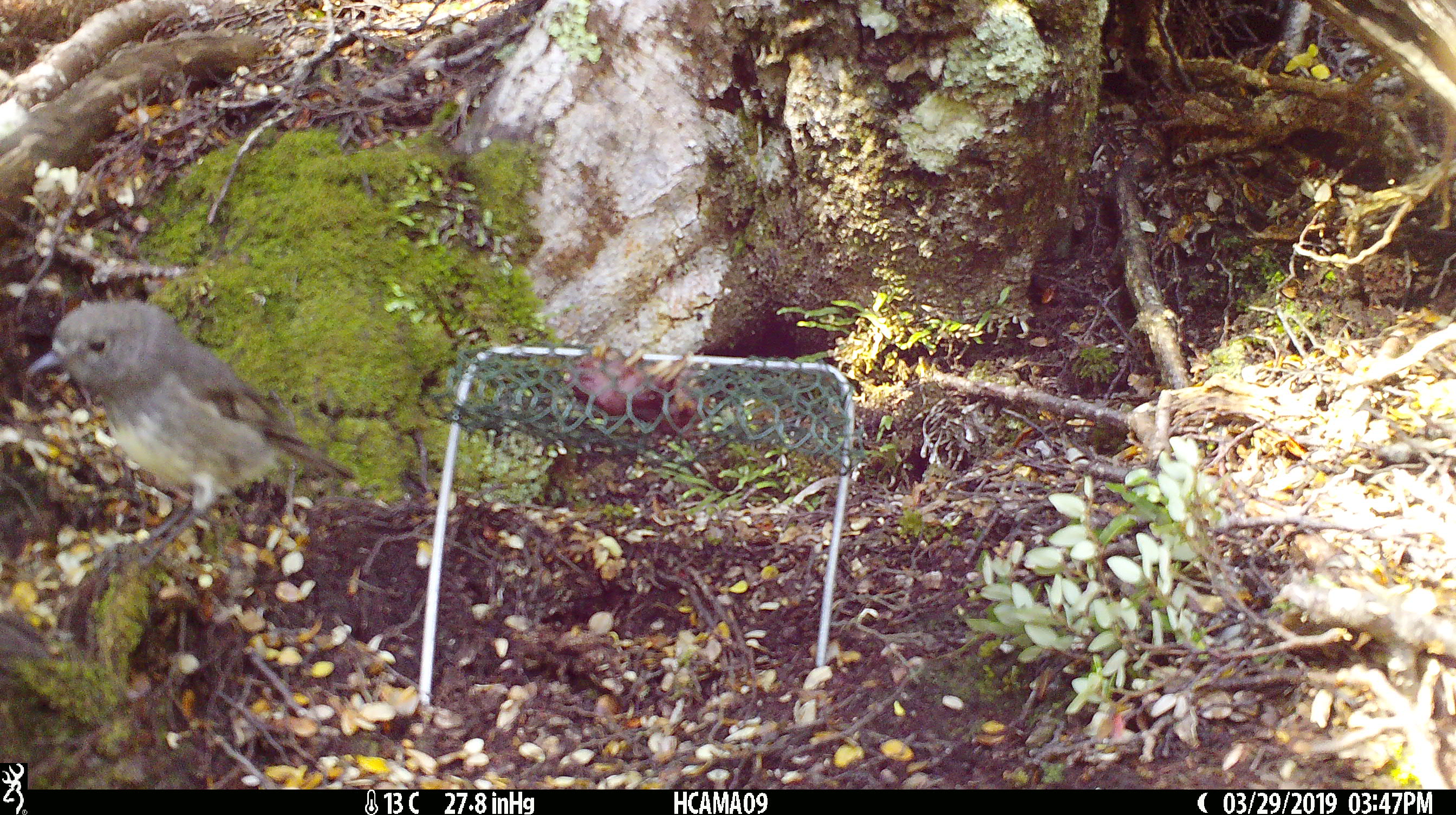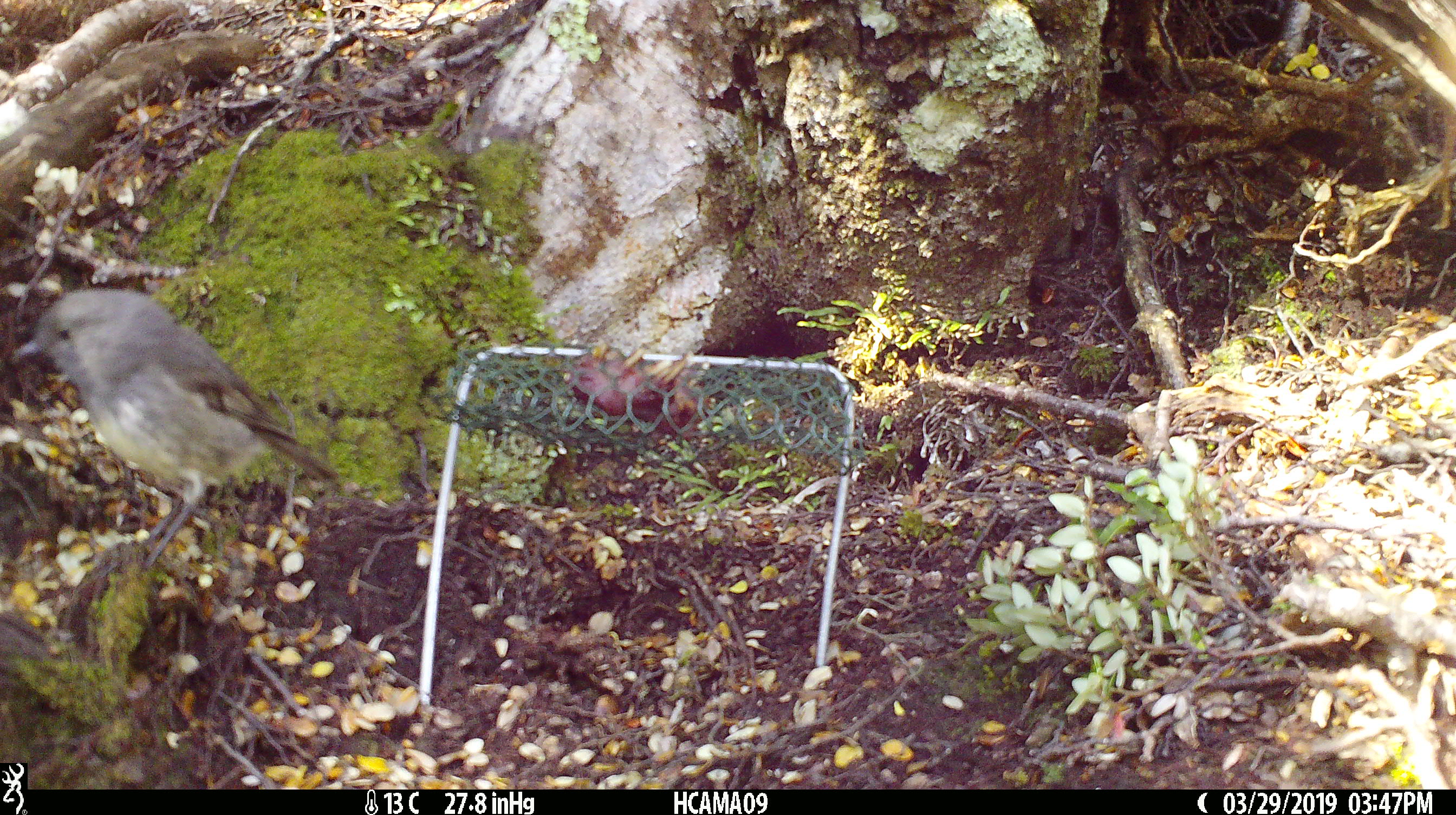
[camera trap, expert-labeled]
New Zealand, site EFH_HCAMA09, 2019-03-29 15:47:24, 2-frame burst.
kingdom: Animalia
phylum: Chordata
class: Aves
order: Passeriformes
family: Petroicidae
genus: Petroica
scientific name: Petroica australis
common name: new zealand robin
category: robin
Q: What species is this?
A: Robin (new zealand robin) (Petroica australis).